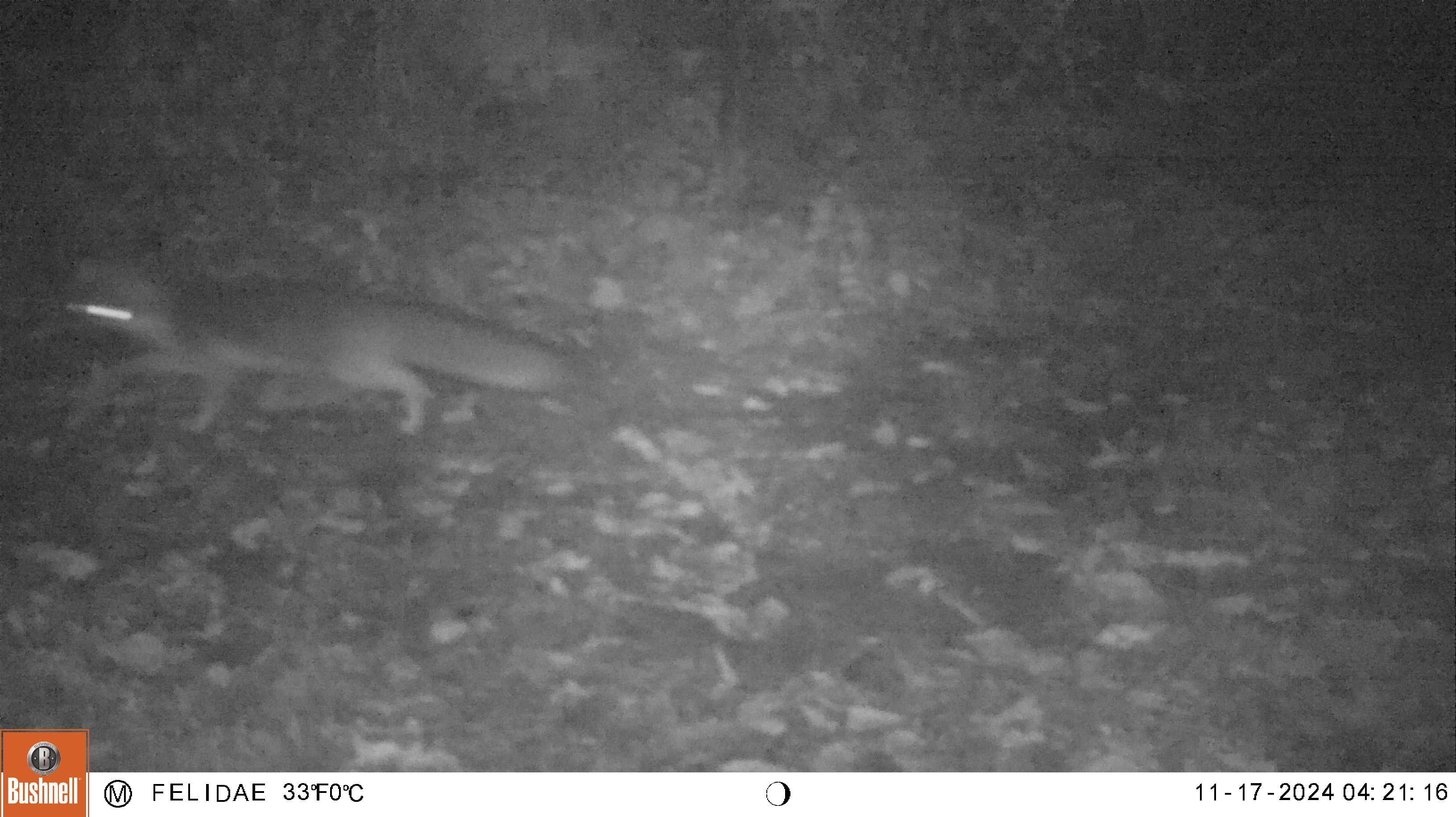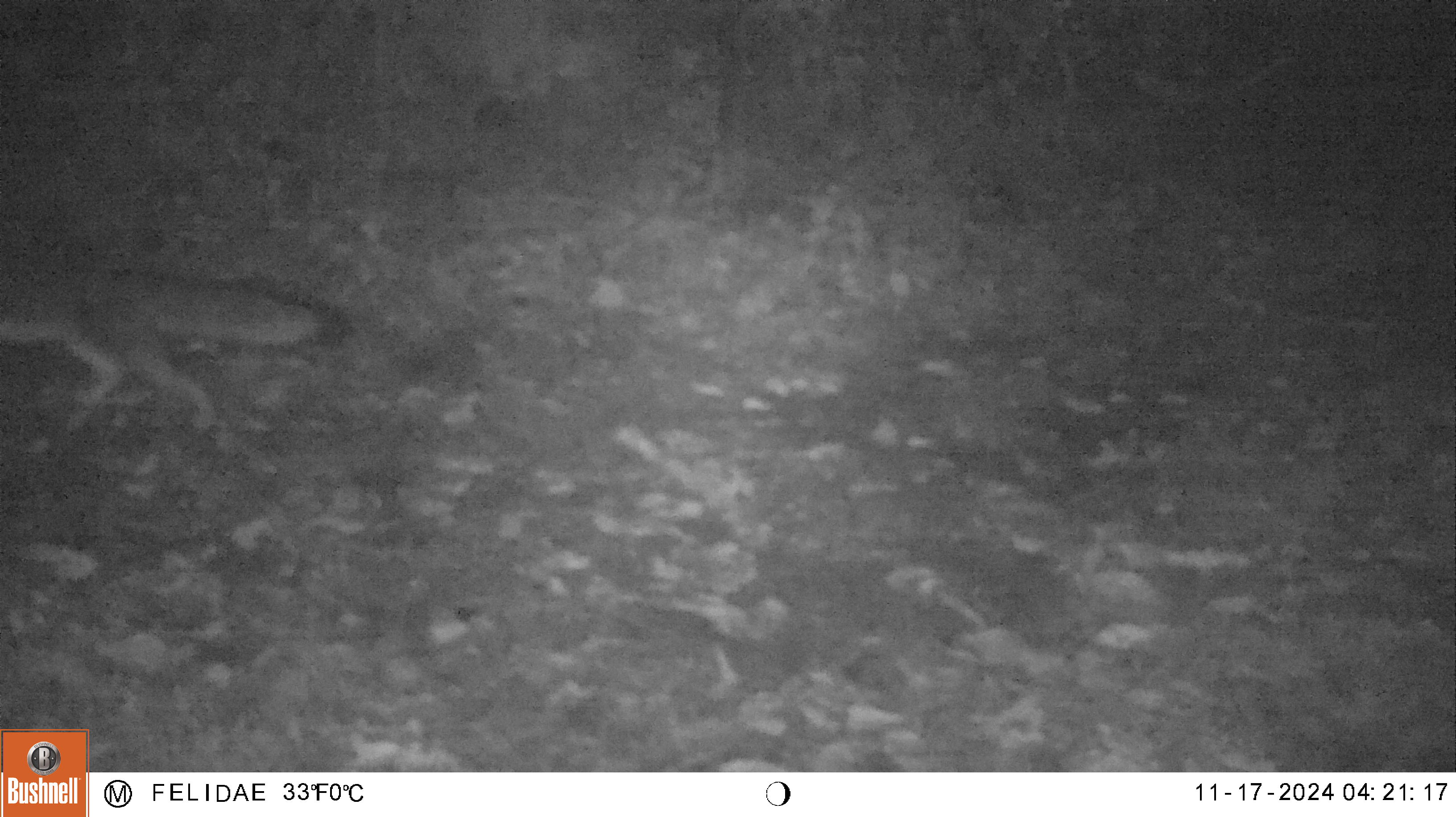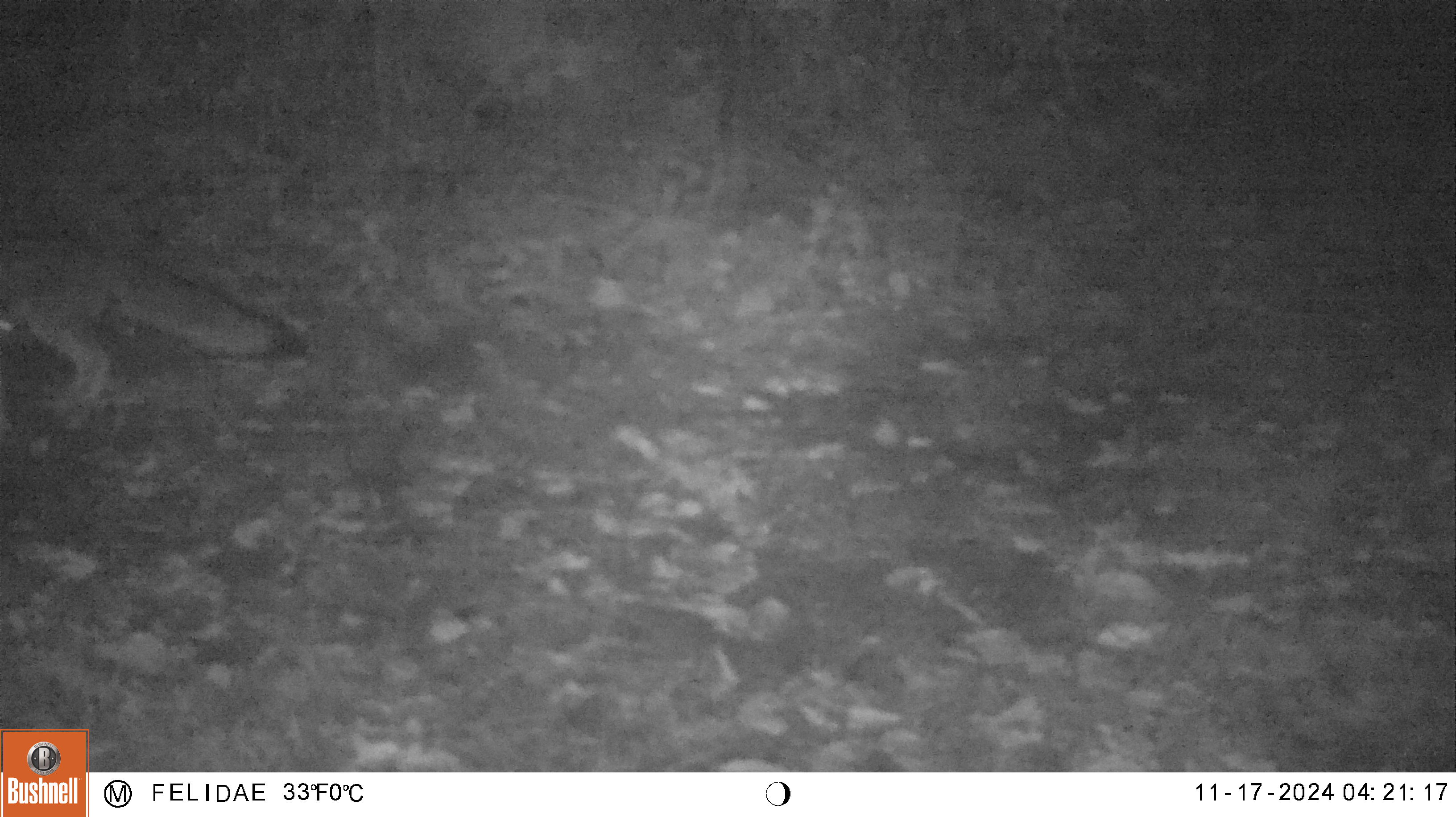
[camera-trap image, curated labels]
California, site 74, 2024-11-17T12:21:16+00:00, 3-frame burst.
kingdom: Animalia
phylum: Chordata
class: Mammalia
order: Carnivora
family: Canidae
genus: Urocyon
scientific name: Urocyon cinereoargenteus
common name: gray fox